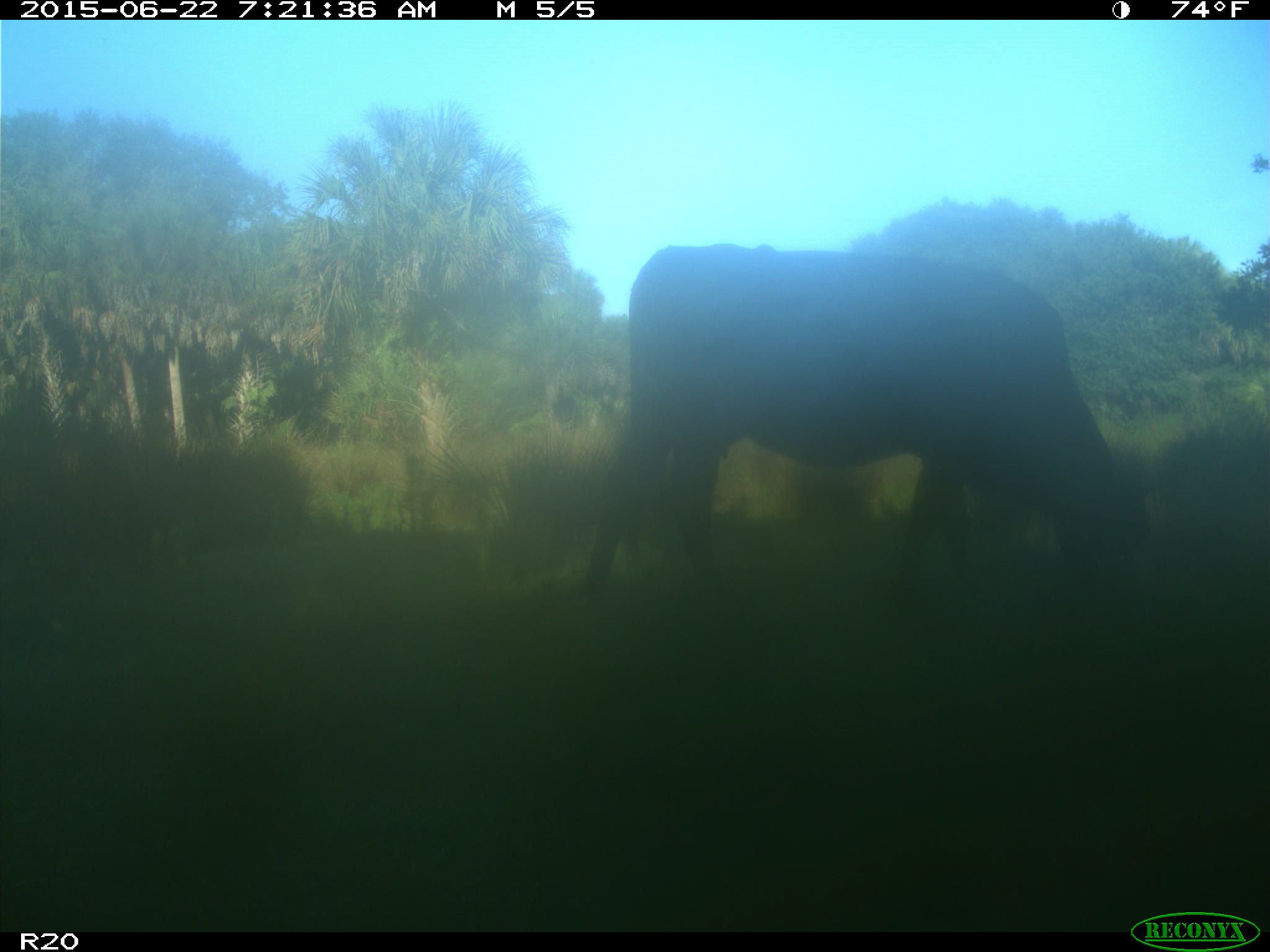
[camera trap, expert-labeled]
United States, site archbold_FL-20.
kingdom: Animalia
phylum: Chordata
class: Mammalia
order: Artiodactyla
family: Bovidae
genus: Bos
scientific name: Bos taurus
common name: domestic cow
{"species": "Bos taurus (domestic cow)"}